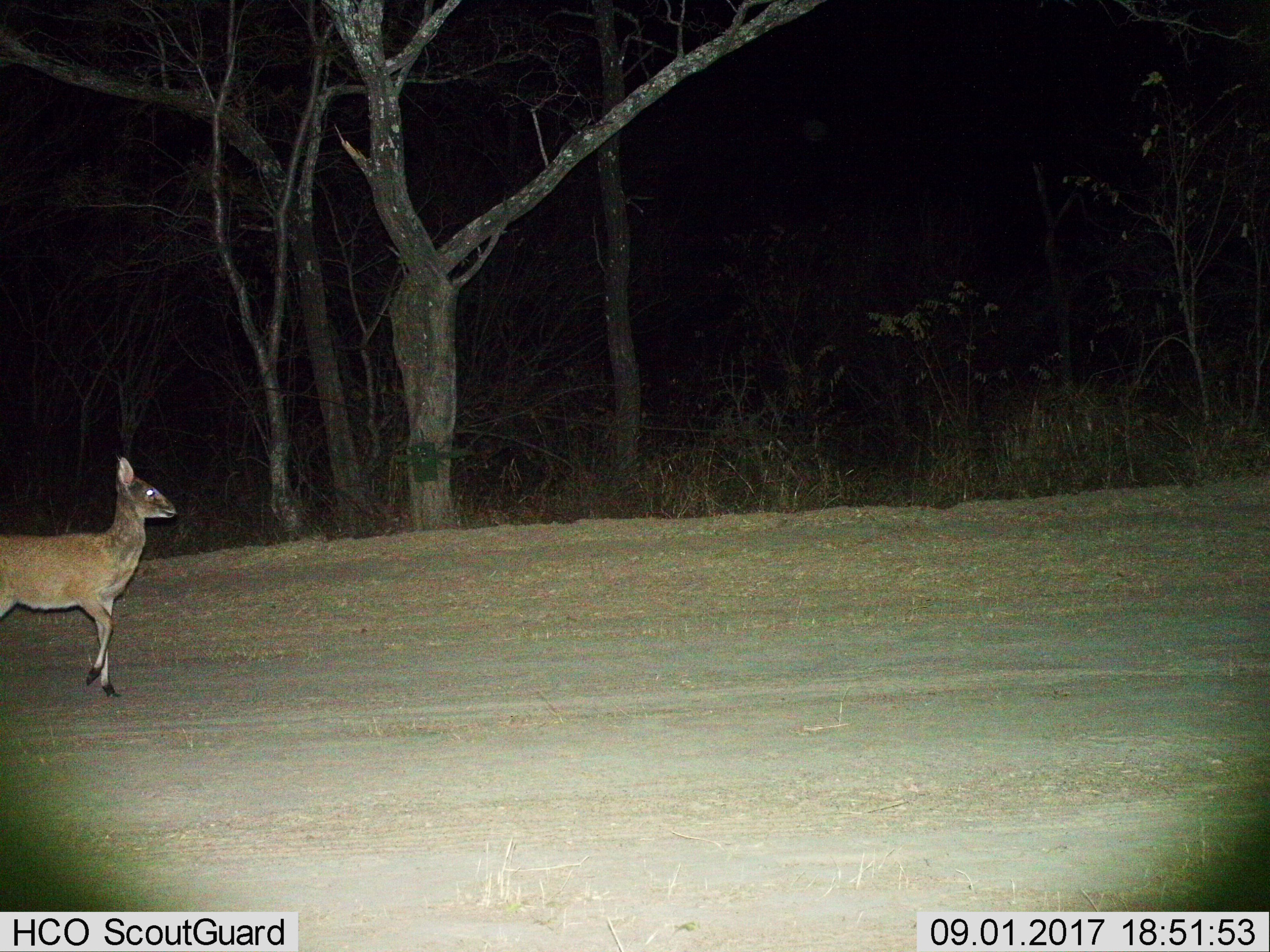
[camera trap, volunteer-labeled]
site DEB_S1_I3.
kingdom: Animalia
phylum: Chordata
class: Mammalia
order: Artiodactyla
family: Bovidae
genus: Sylvicapra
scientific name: Sylvicapra grimmia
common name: common duiker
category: duikercommongrey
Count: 1.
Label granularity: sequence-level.